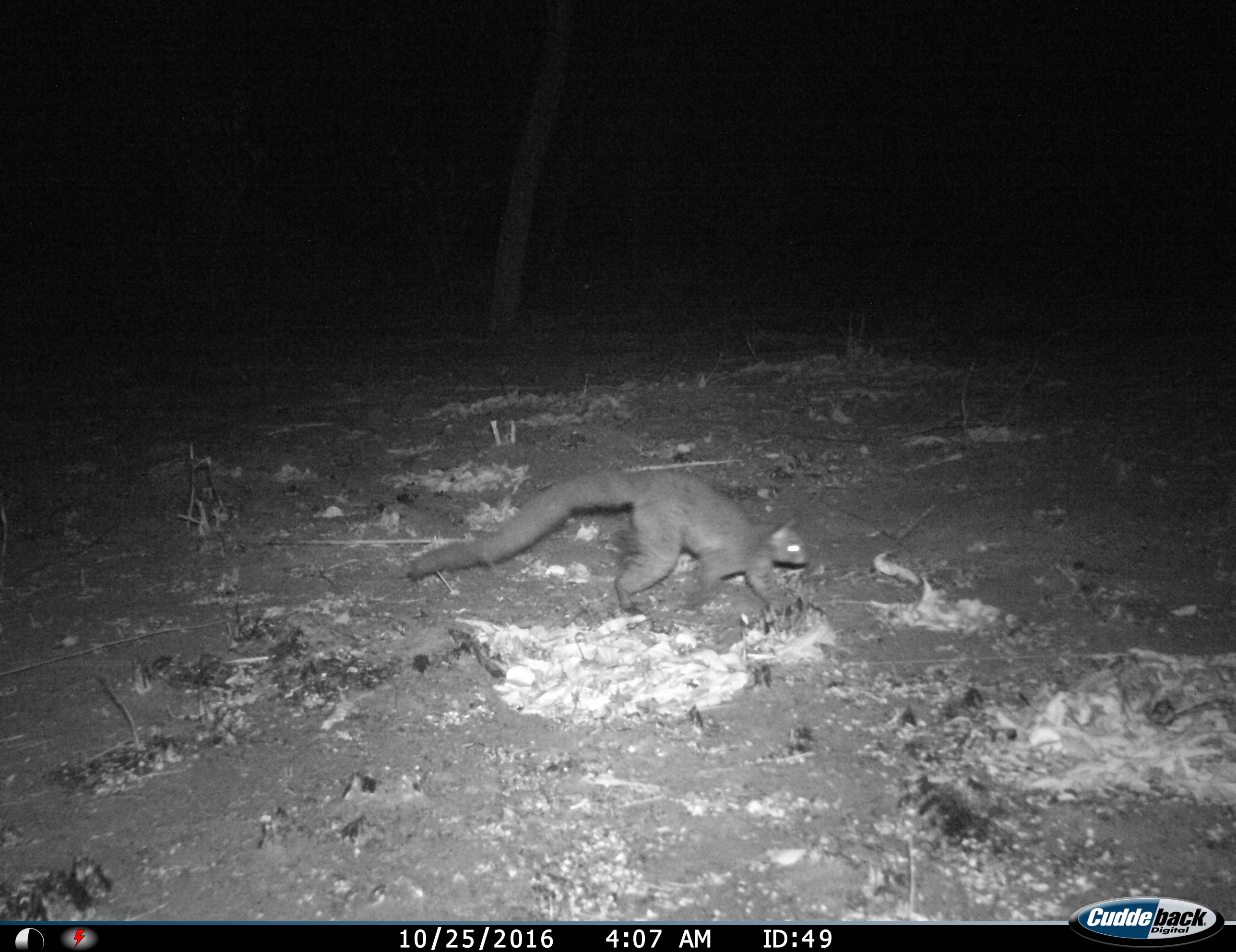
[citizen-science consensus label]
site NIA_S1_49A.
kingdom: Animalia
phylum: Chordata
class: Mammalia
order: Carnivora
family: Herpestidae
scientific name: Herpestidae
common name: mongoose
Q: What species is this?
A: Mongoose (Herpestidae).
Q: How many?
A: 1.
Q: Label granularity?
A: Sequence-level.